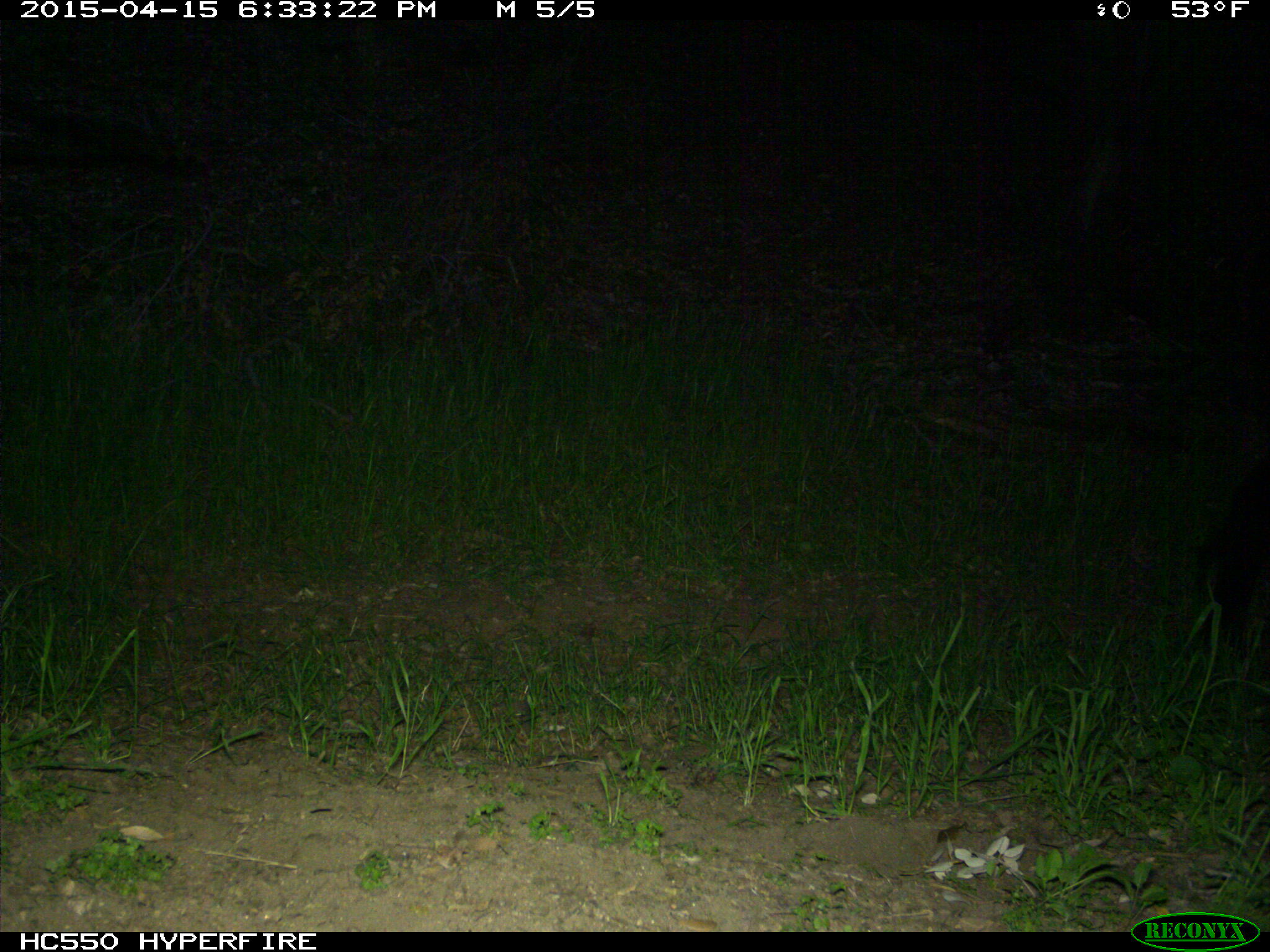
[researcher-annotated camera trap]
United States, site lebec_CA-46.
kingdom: Animalia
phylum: Chordata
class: Mammalia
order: Artiodactyla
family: Bovidae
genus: Bos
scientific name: Bos taurus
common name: domestic cow